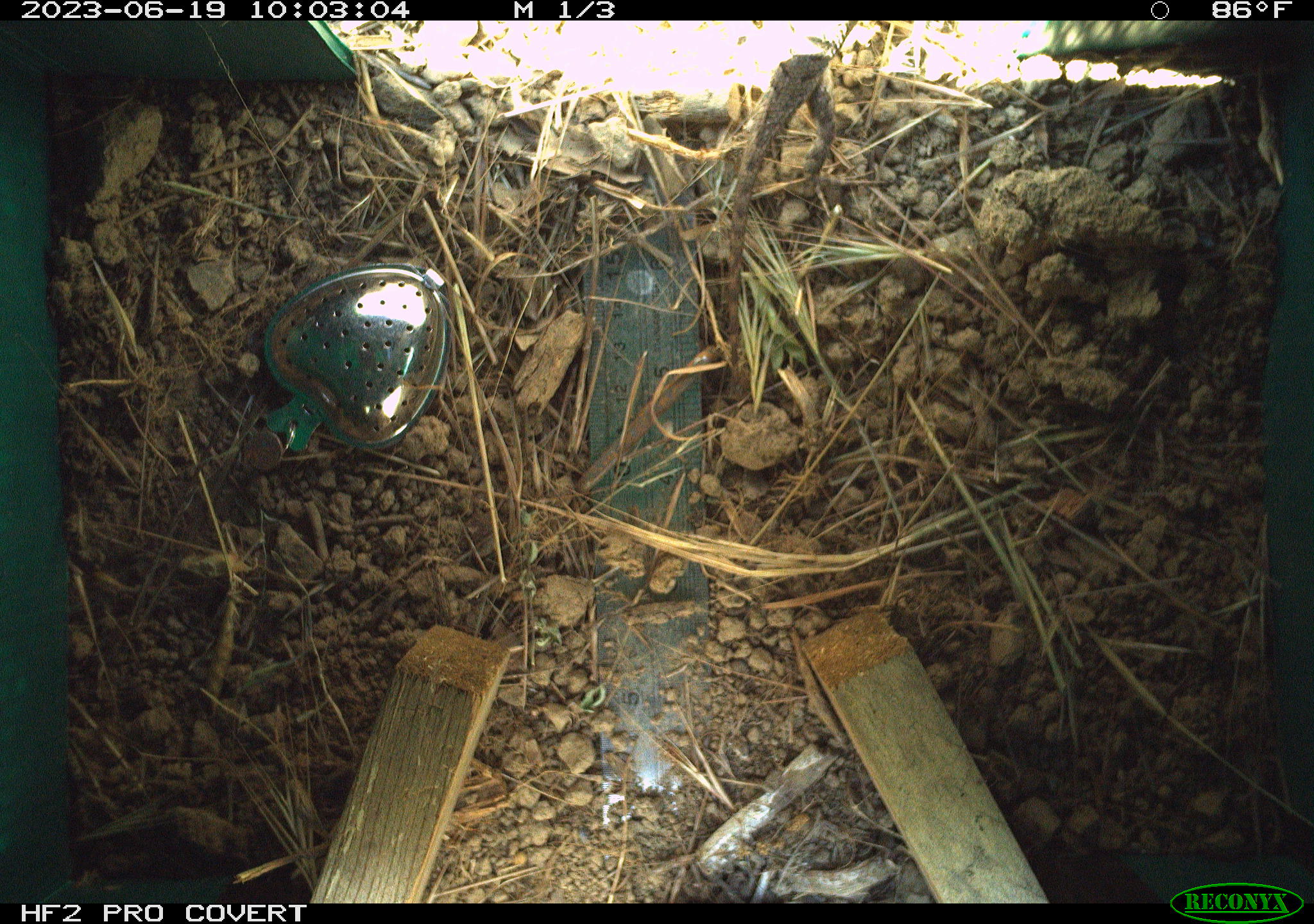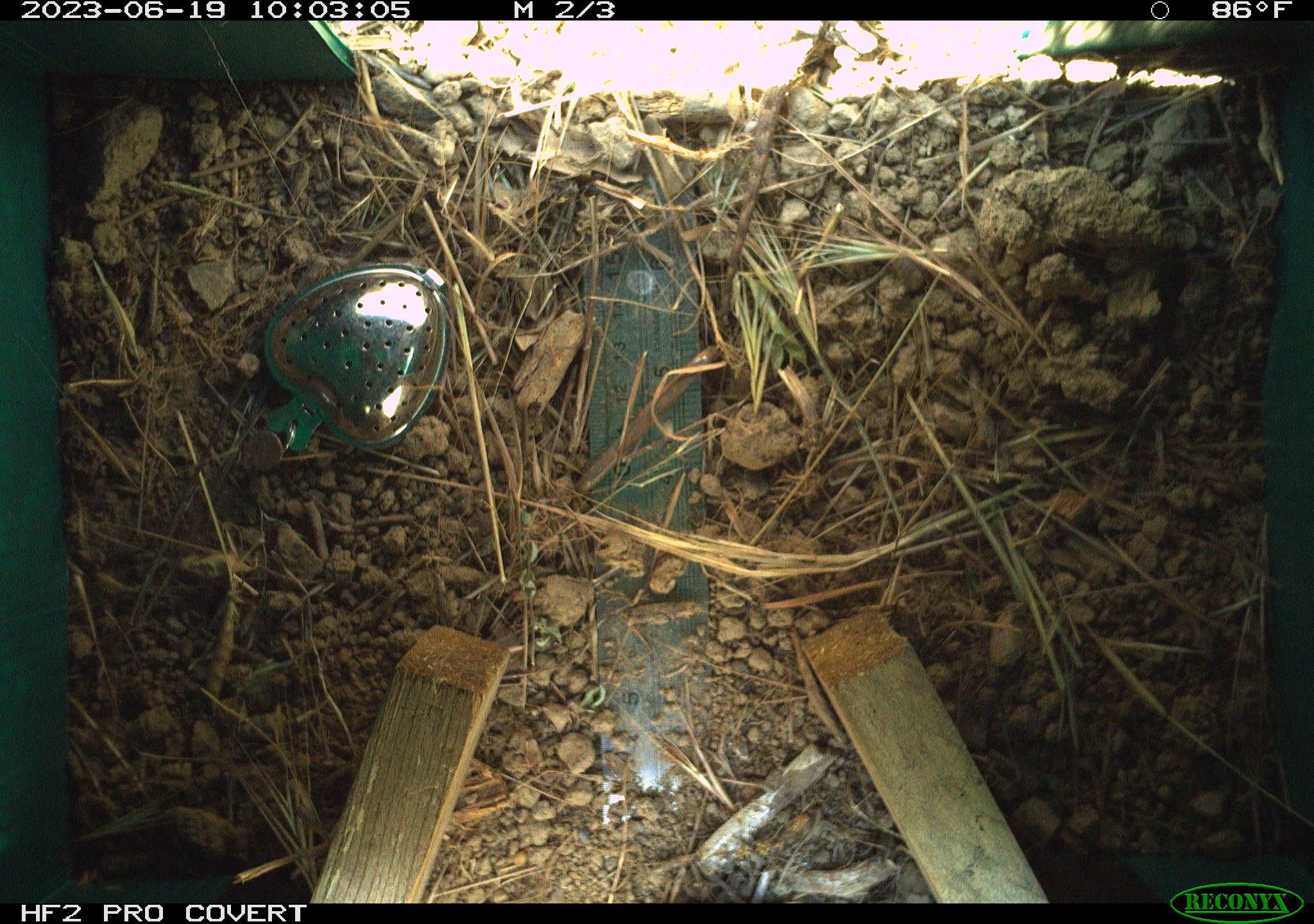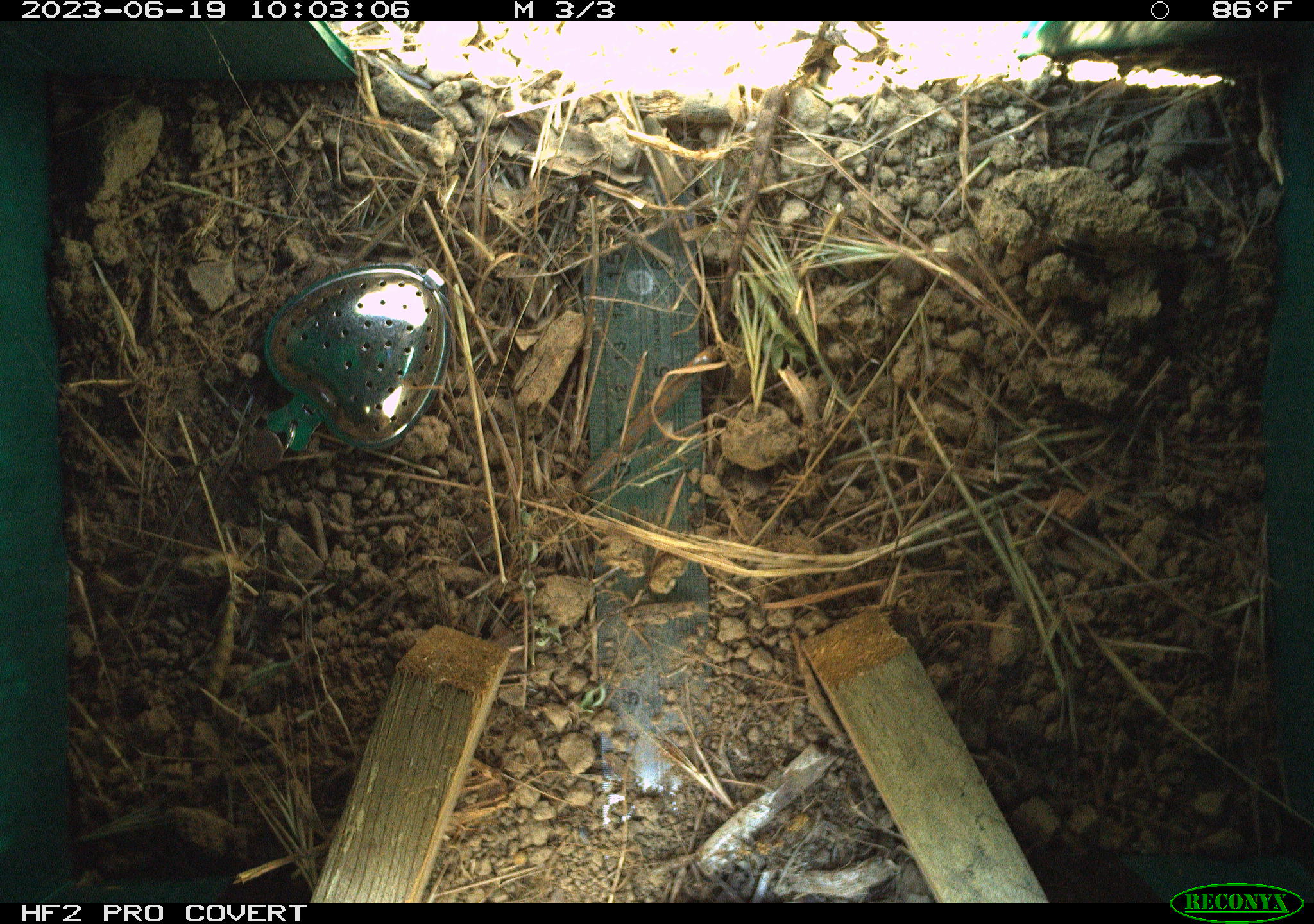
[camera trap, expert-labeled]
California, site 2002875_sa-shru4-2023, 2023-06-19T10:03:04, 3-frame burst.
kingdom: Animalia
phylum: Chordata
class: Reptilia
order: Squamata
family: Phrynosomatidae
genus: Sceloporus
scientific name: Sceloporus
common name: spiny lizards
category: sceloporus species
Sceloporus species (spiny lizards) (Sceloporus).